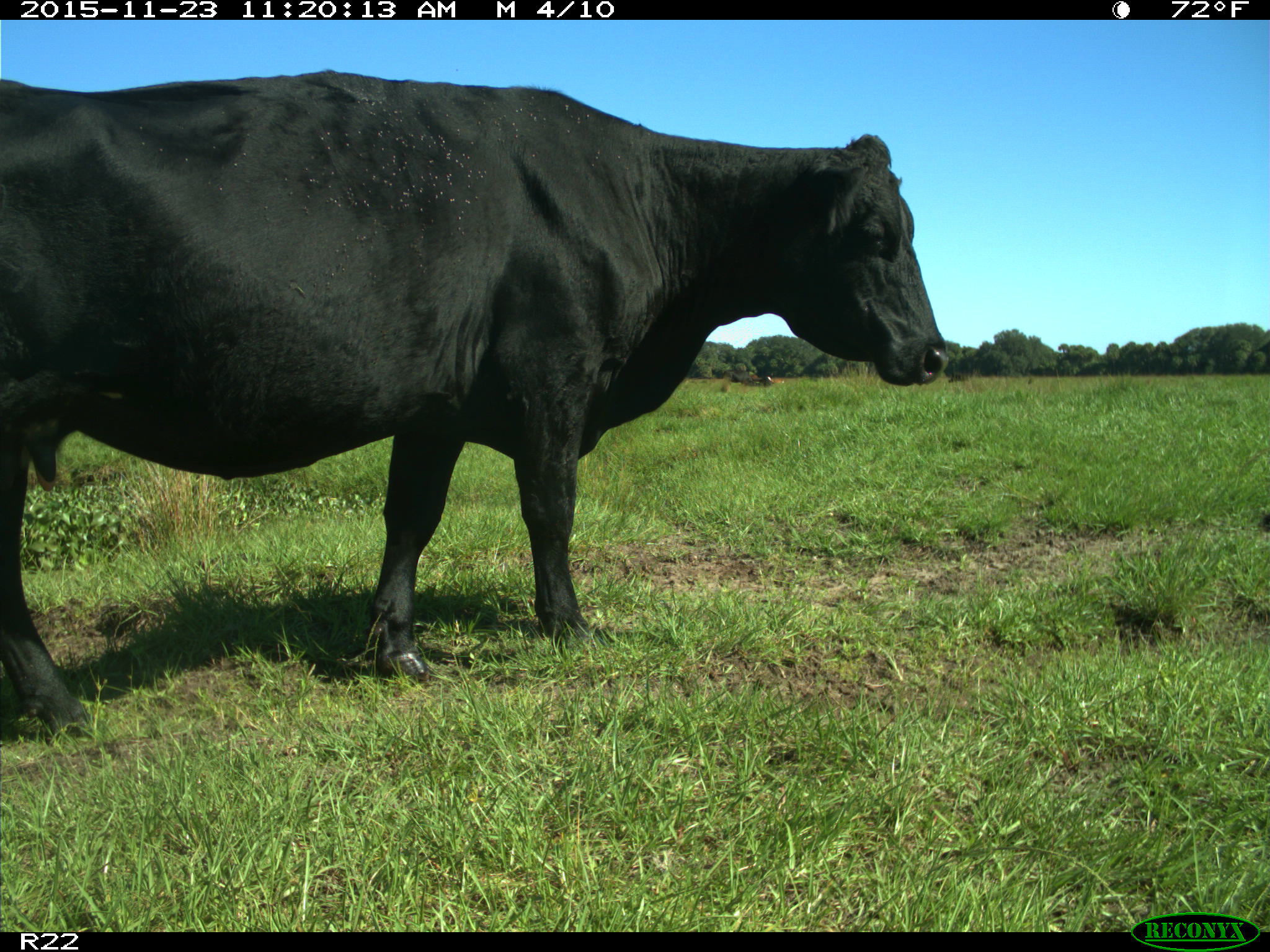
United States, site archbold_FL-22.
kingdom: Animalia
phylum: Chordata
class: Mammalia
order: Artiodactyla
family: Bovidae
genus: Bos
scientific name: Bos taurus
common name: domestic cow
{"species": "Bos taurus (domestic cow)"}